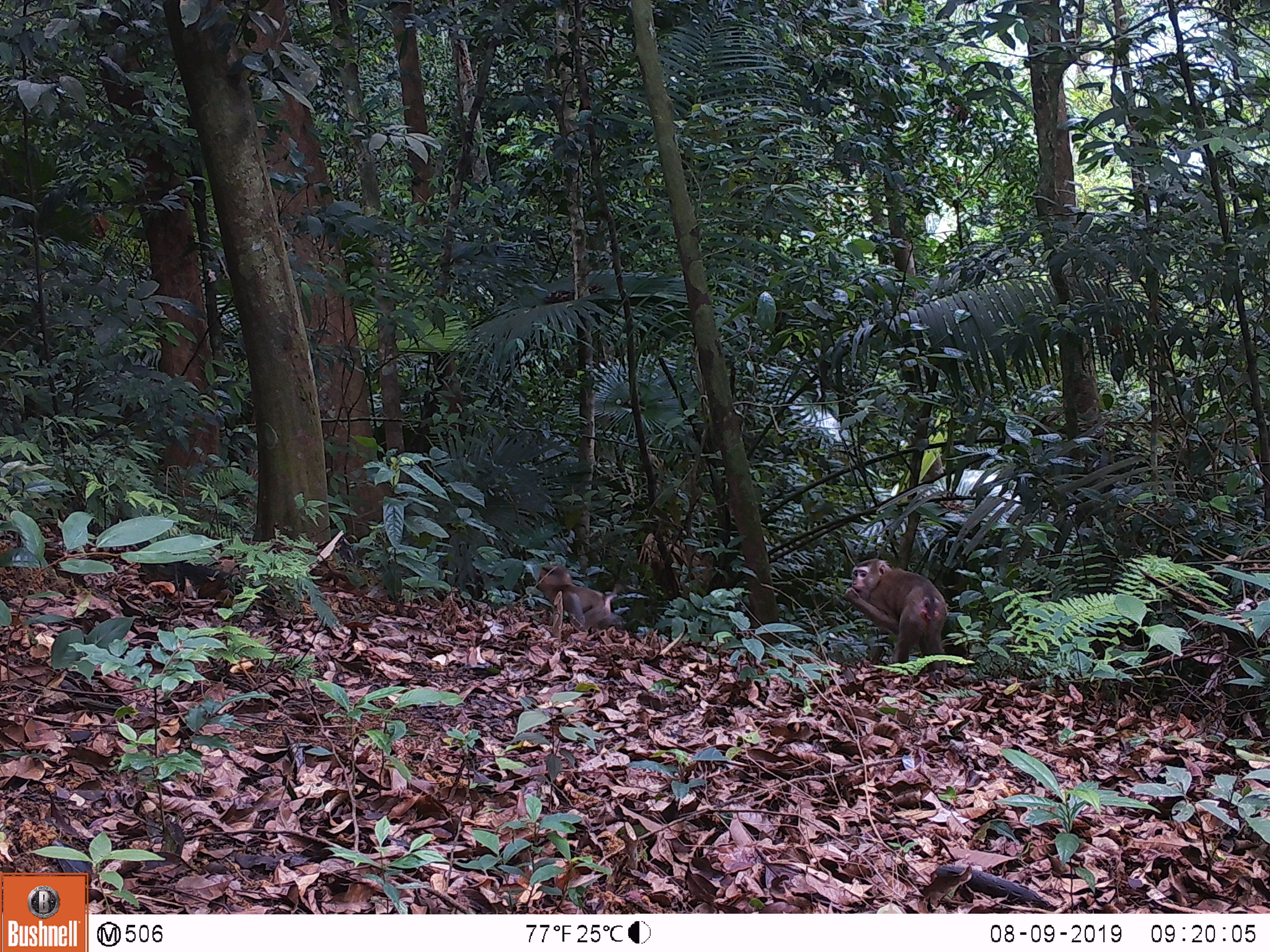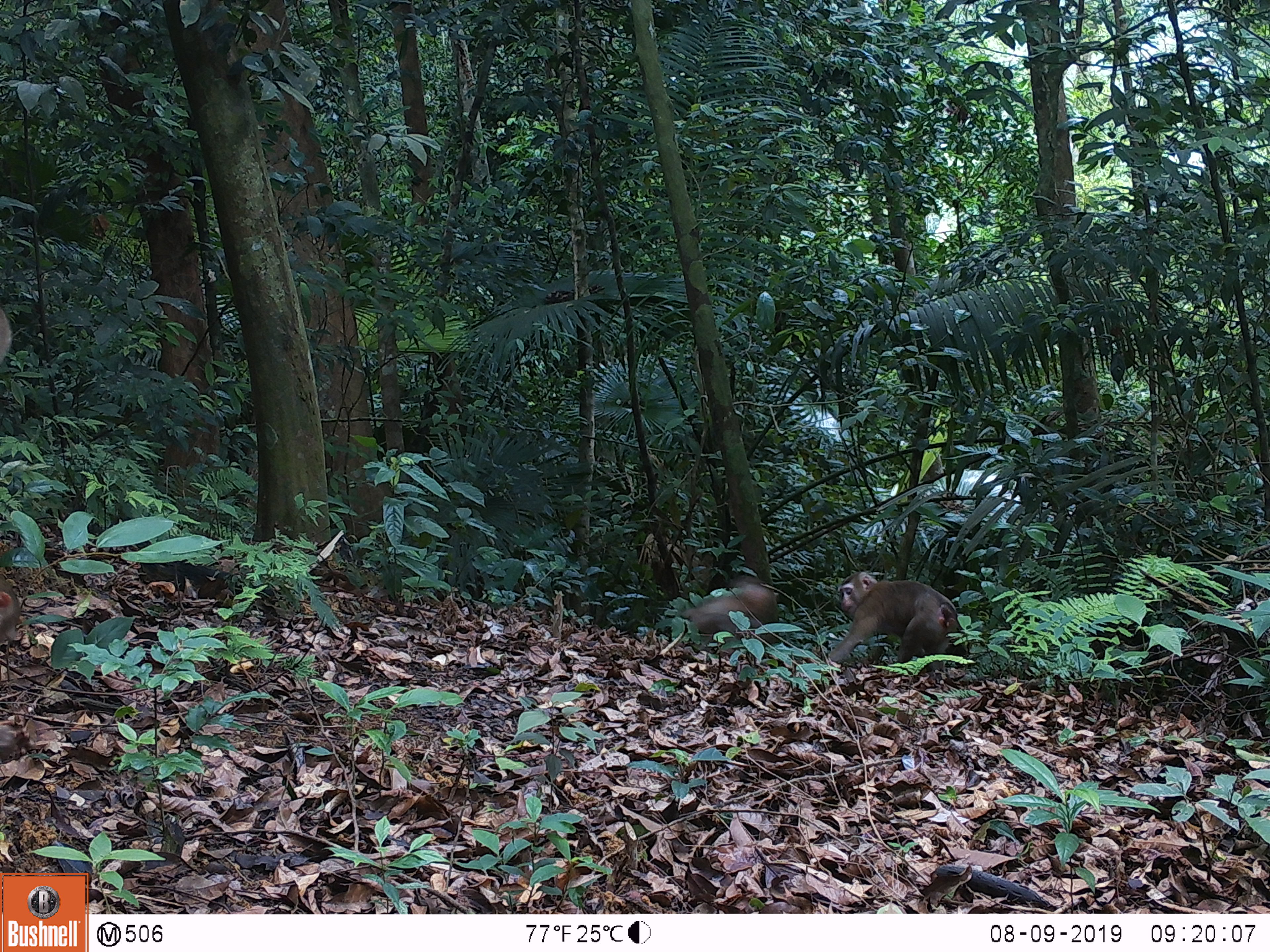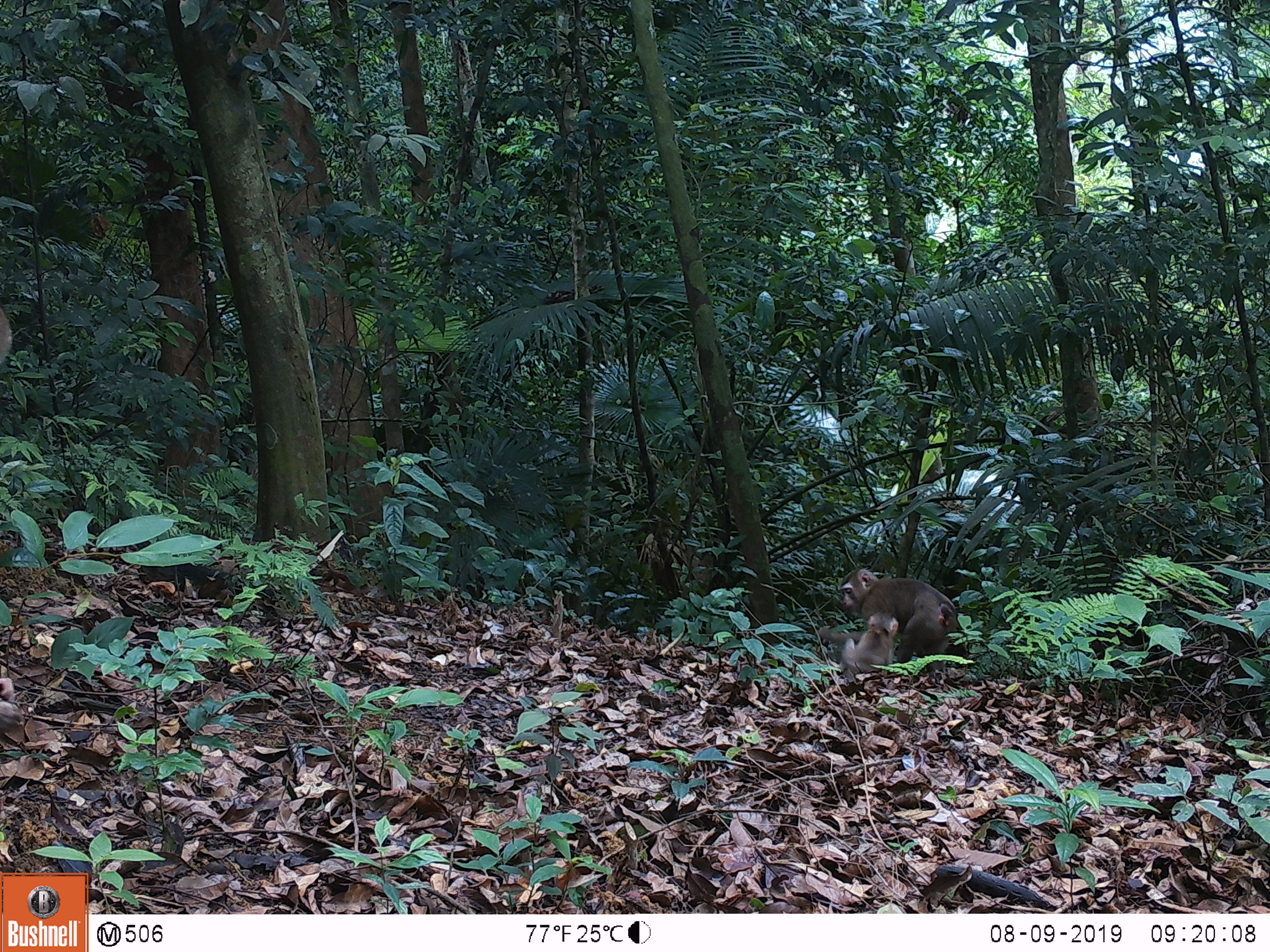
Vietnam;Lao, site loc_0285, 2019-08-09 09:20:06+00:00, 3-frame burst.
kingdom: Animalia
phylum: Chordata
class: Mammalia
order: Primates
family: Cercopithecidae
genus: Macaca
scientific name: Macaca nemestrina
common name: pig-tailed macaque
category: pig tailed macaque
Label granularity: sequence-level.